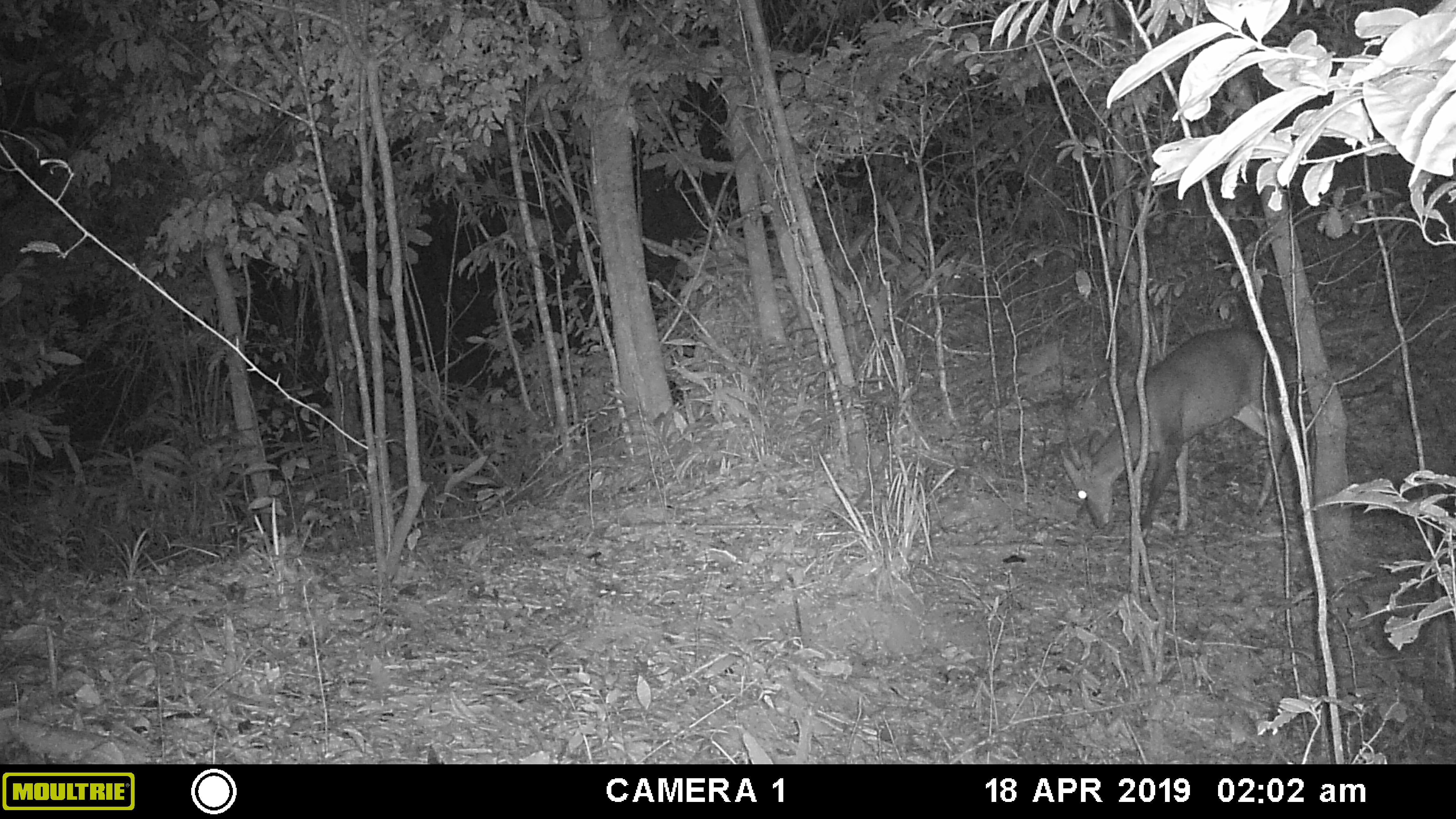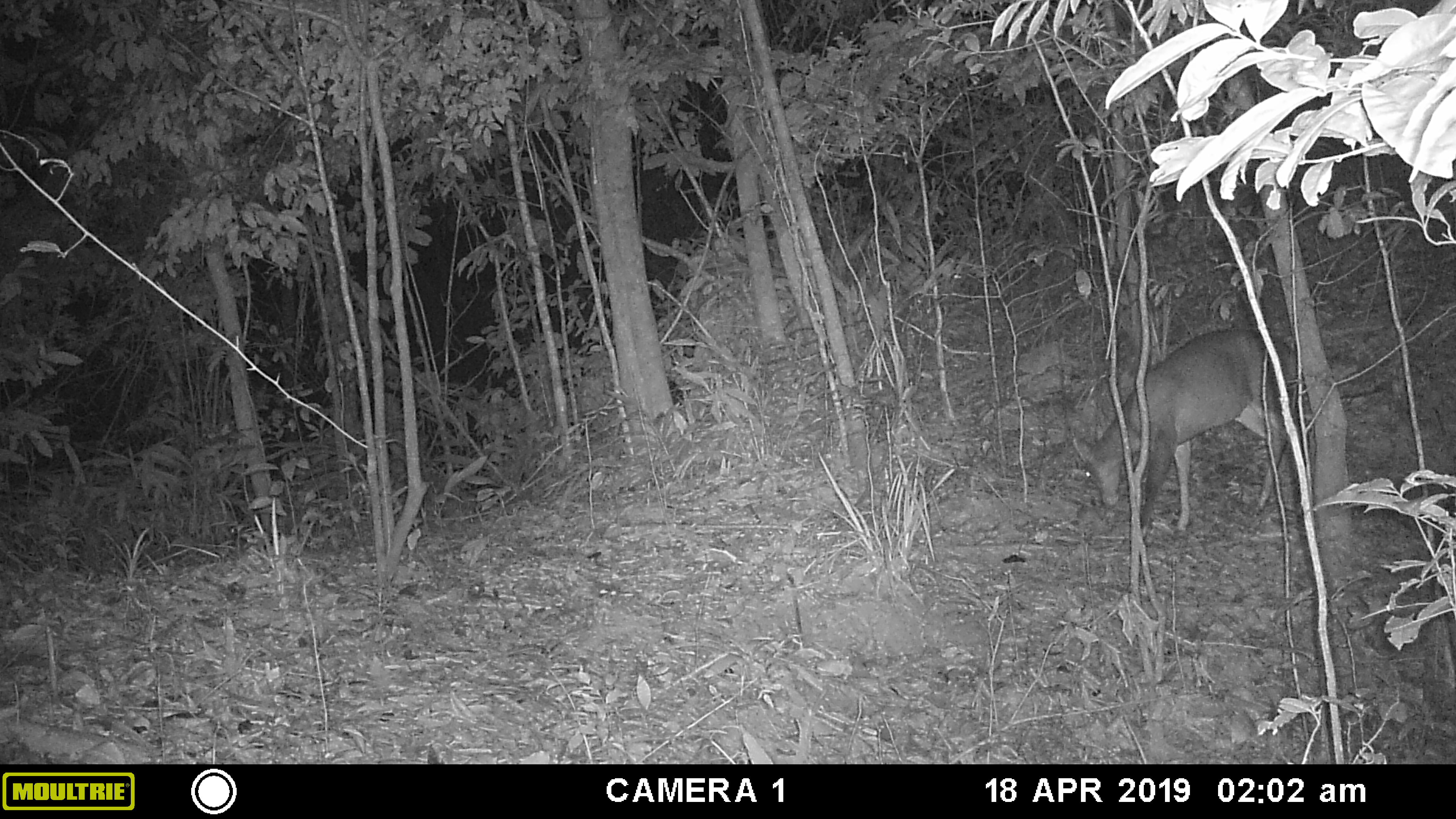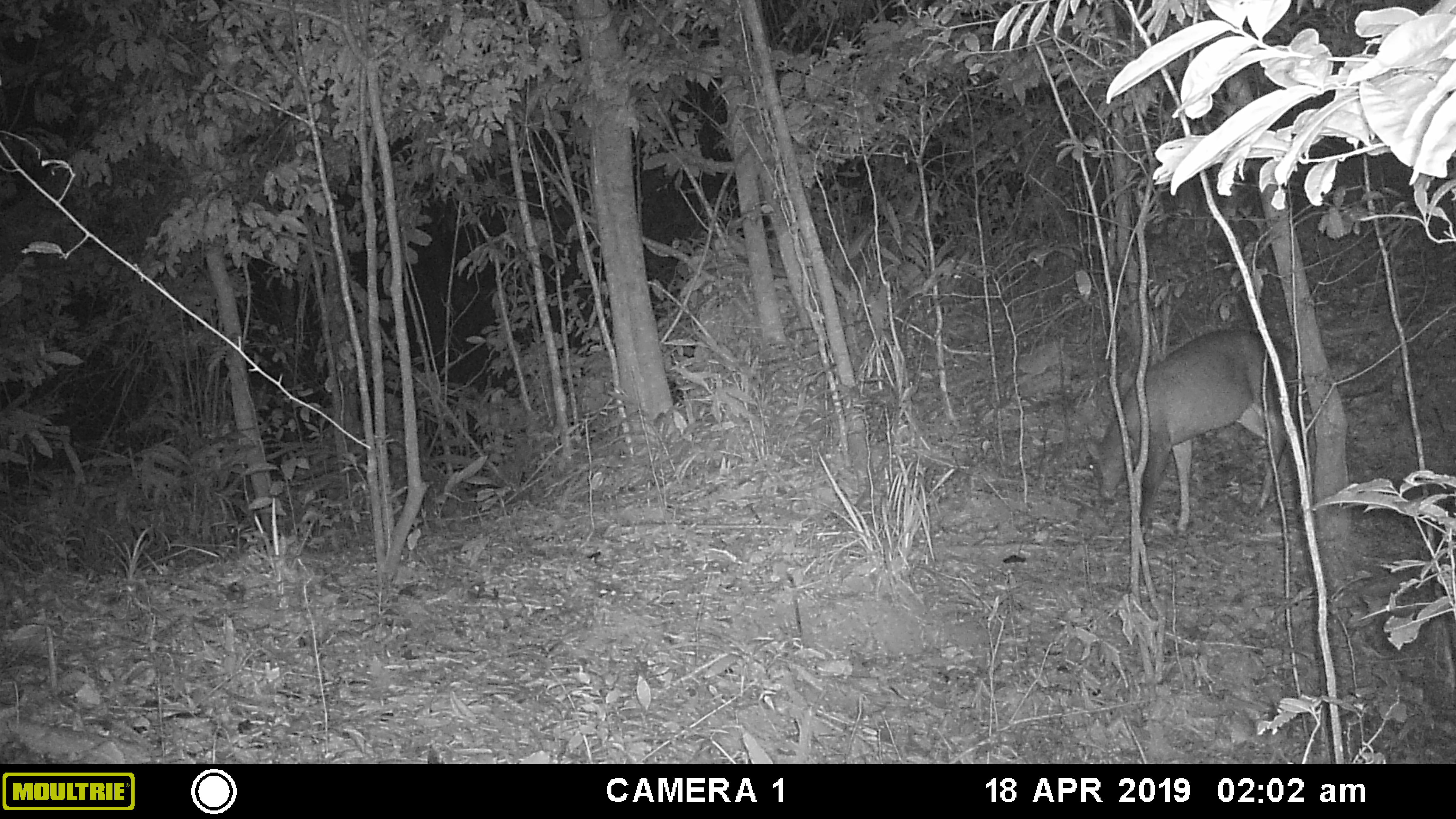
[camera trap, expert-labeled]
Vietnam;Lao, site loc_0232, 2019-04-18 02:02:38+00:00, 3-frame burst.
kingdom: Animalia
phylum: Chordata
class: Mammalia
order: Artiodactyla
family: Cervidae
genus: Muntiacus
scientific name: Muntiacus vuquangensis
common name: large-antlered muntjac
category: large antlered muntjac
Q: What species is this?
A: Large antlered muntjac (large-antlered muntjac) (Muntiacus vuquangensis).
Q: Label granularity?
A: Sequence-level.